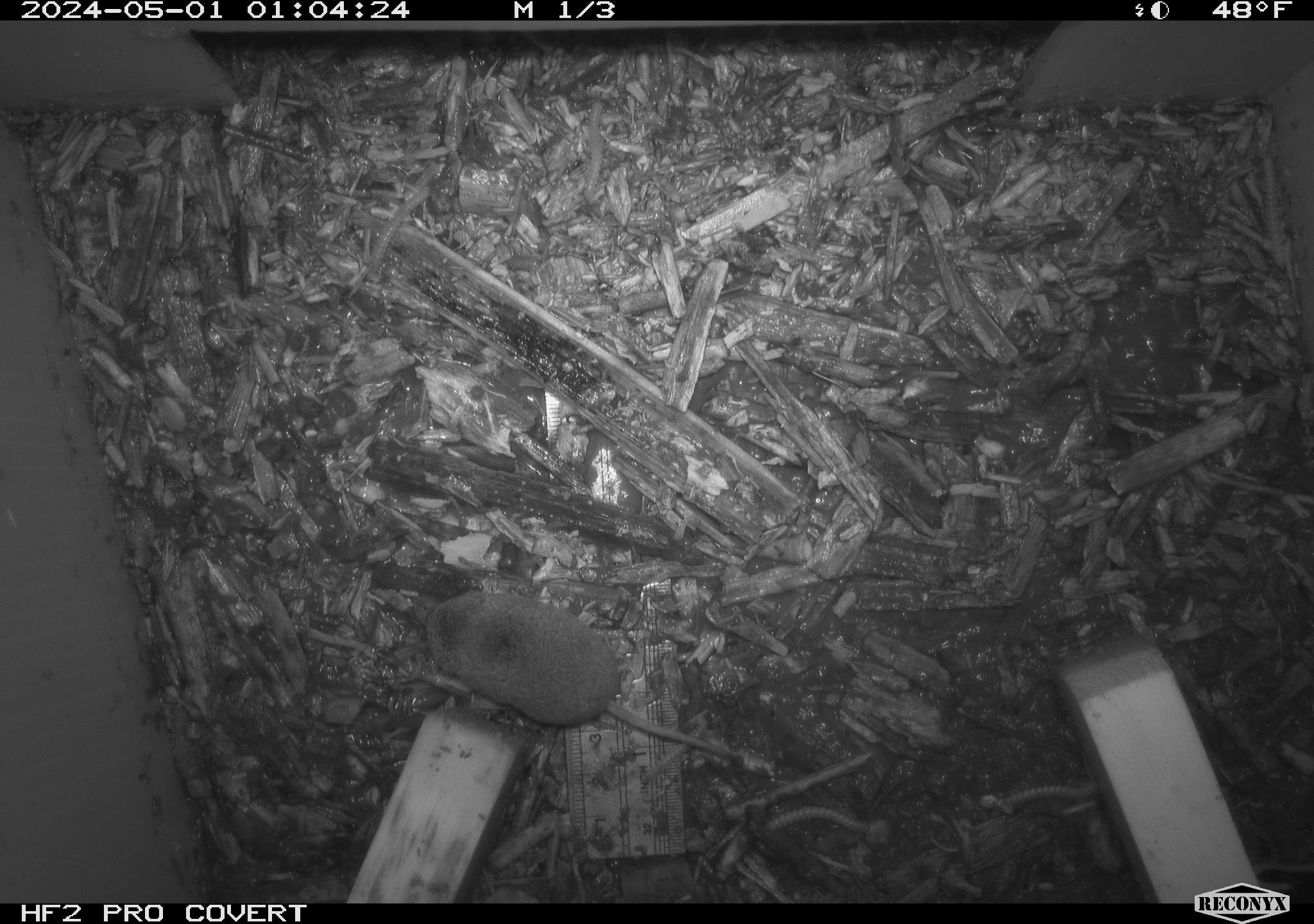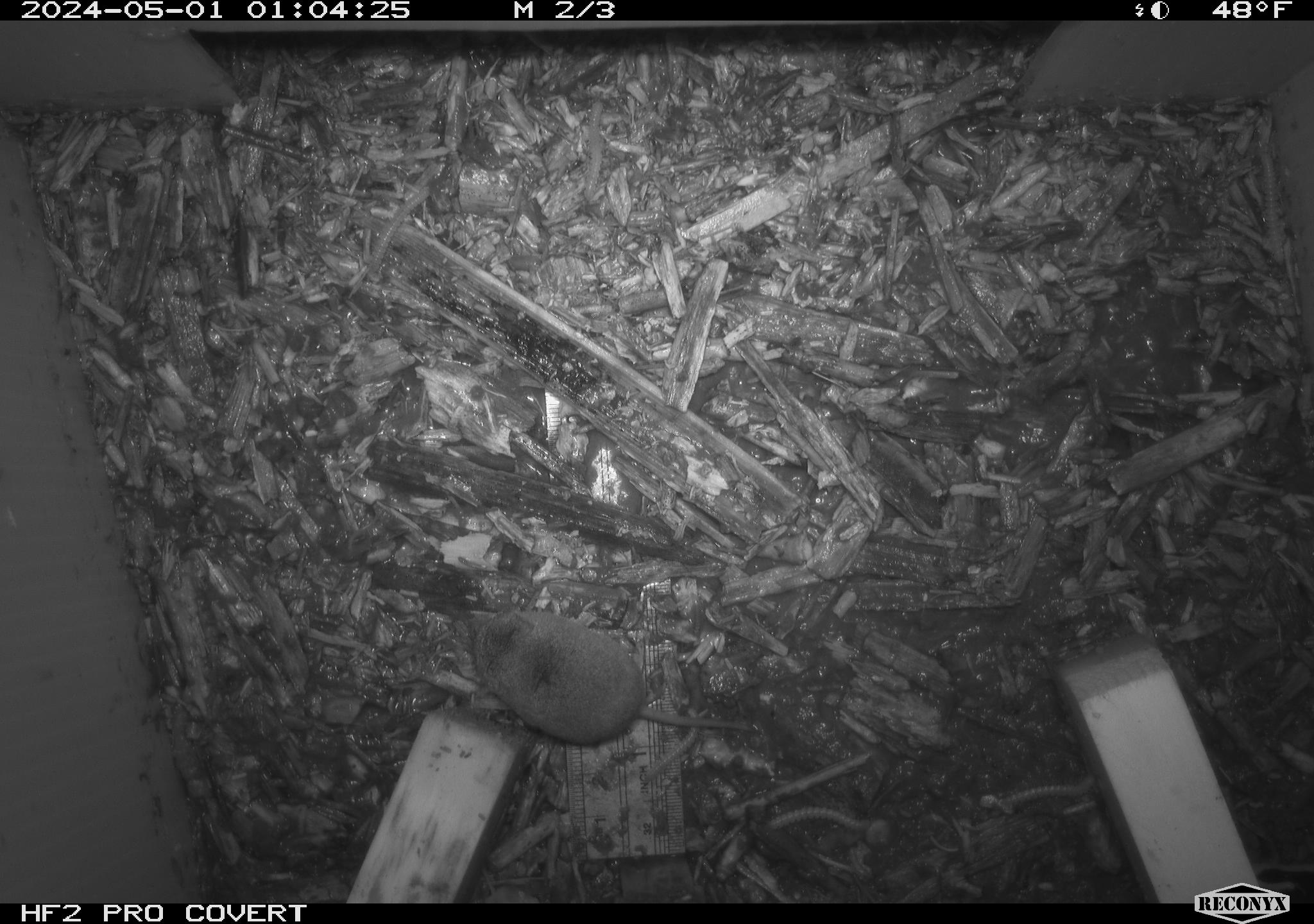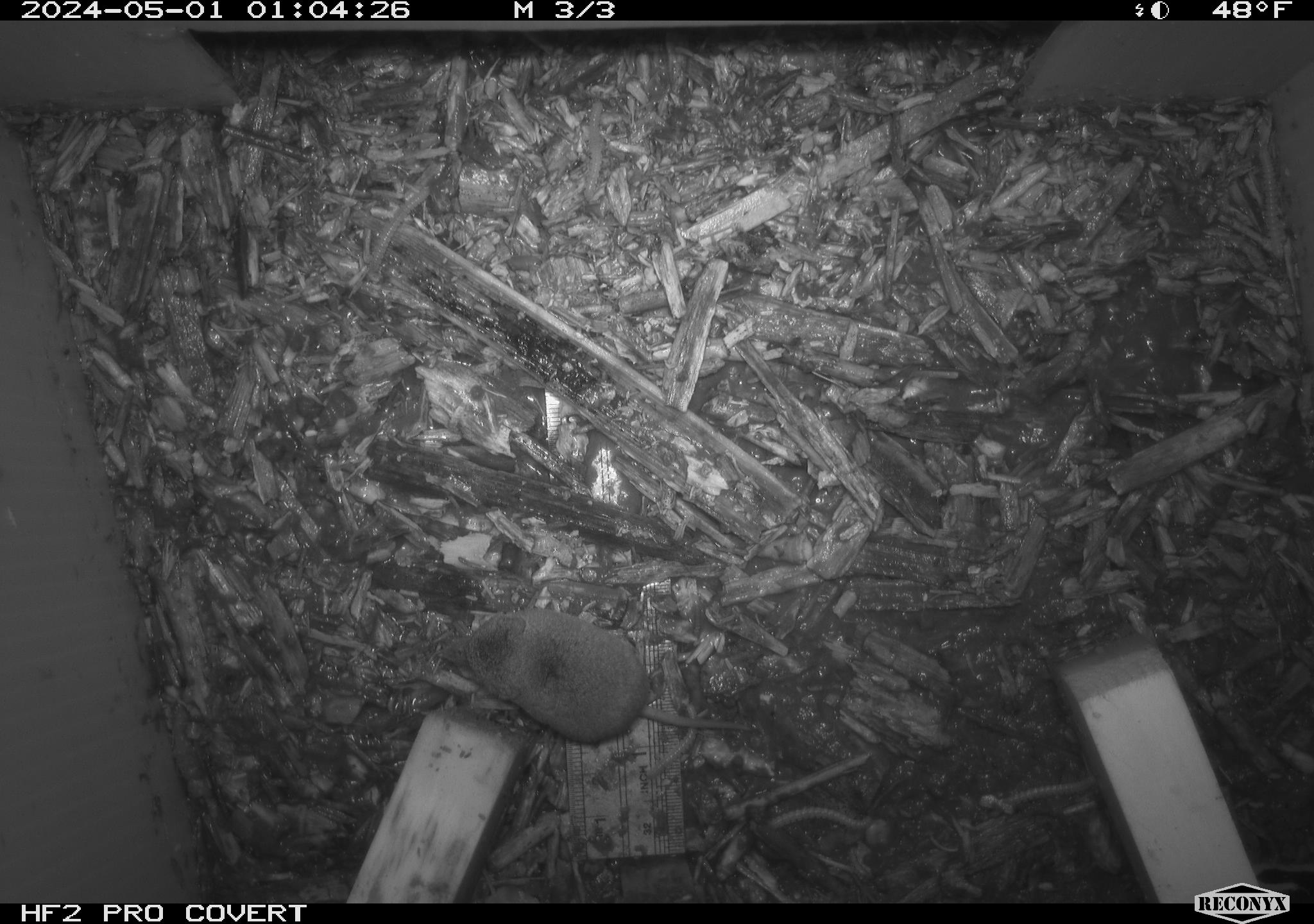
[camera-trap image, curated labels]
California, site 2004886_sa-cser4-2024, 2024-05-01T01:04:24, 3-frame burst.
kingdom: Animalia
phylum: Chordata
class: Mammalia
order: Eulipotyphla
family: Soricidae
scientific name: Soricidae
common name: shrews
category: soricidae family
Soricidae family (shrews) (Soricidae).